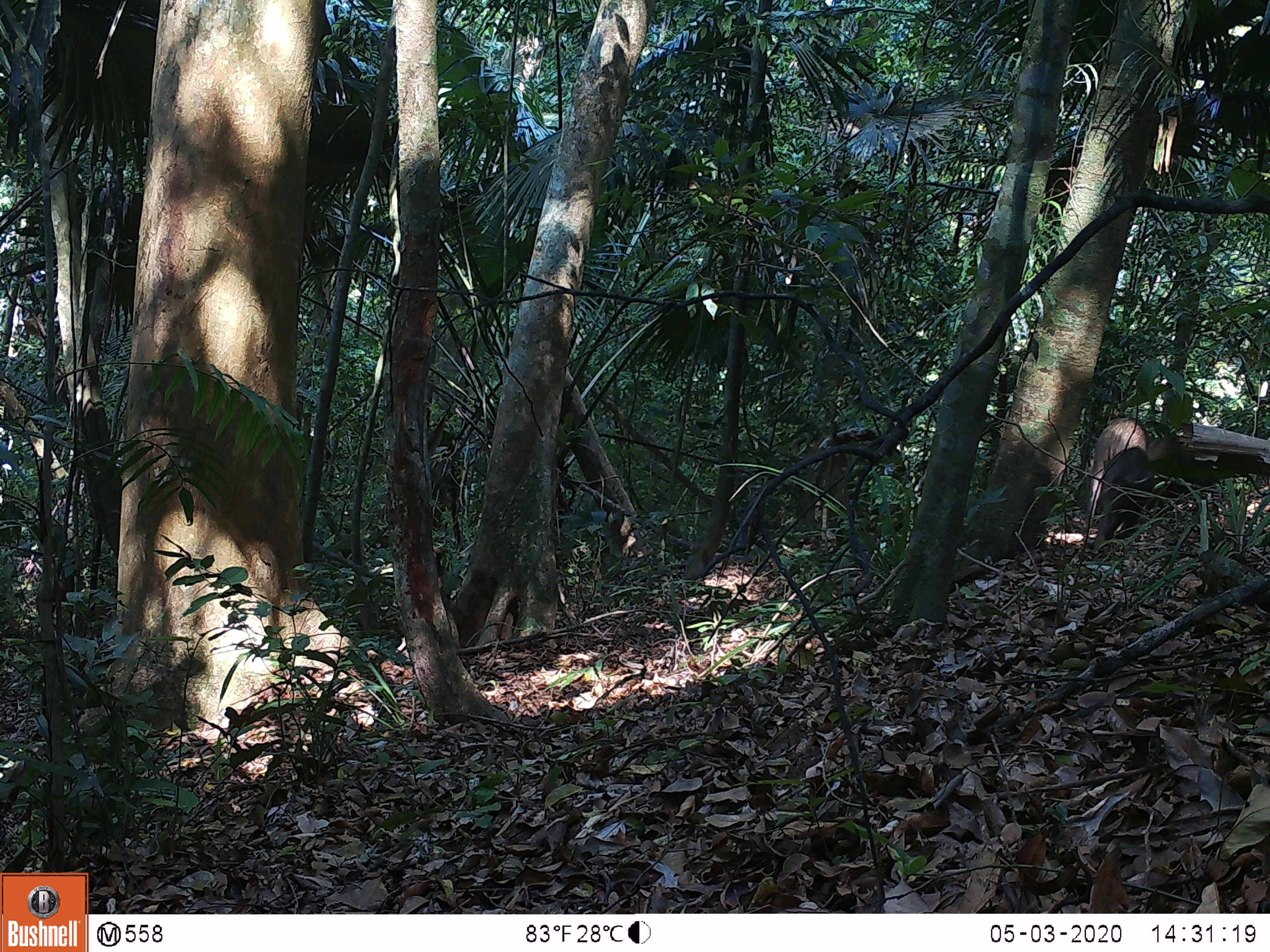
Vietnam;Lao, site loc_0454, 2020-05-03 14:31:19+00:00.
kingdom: Animalia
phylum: Chordata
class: Mammalia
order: Artiodactyla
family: Suidae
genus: Sus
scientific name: Sus scrofa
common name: eurasian wild pig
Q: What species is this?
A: Eurasian wild pig (Sus scrofa).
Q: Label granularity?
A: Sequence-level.